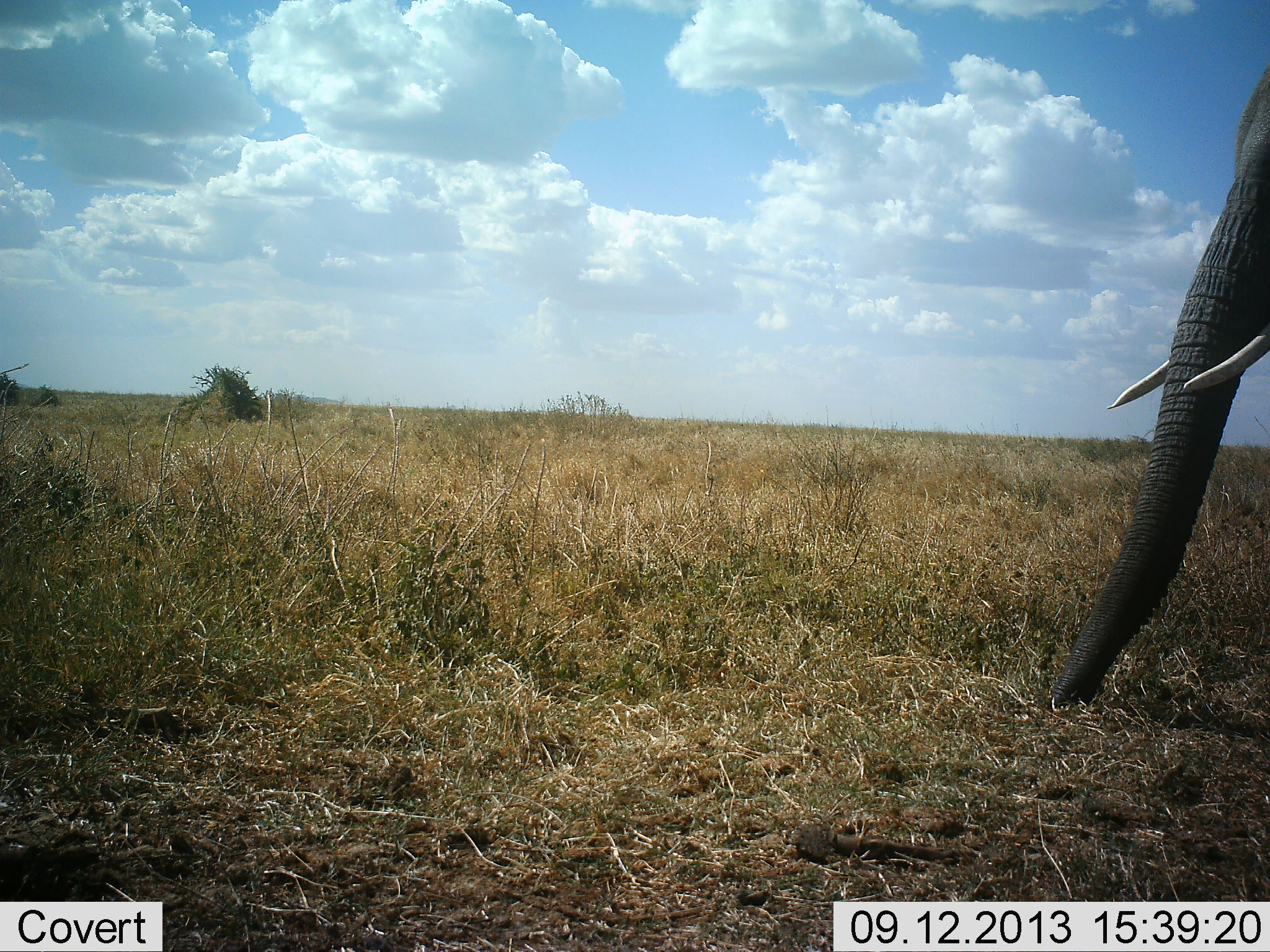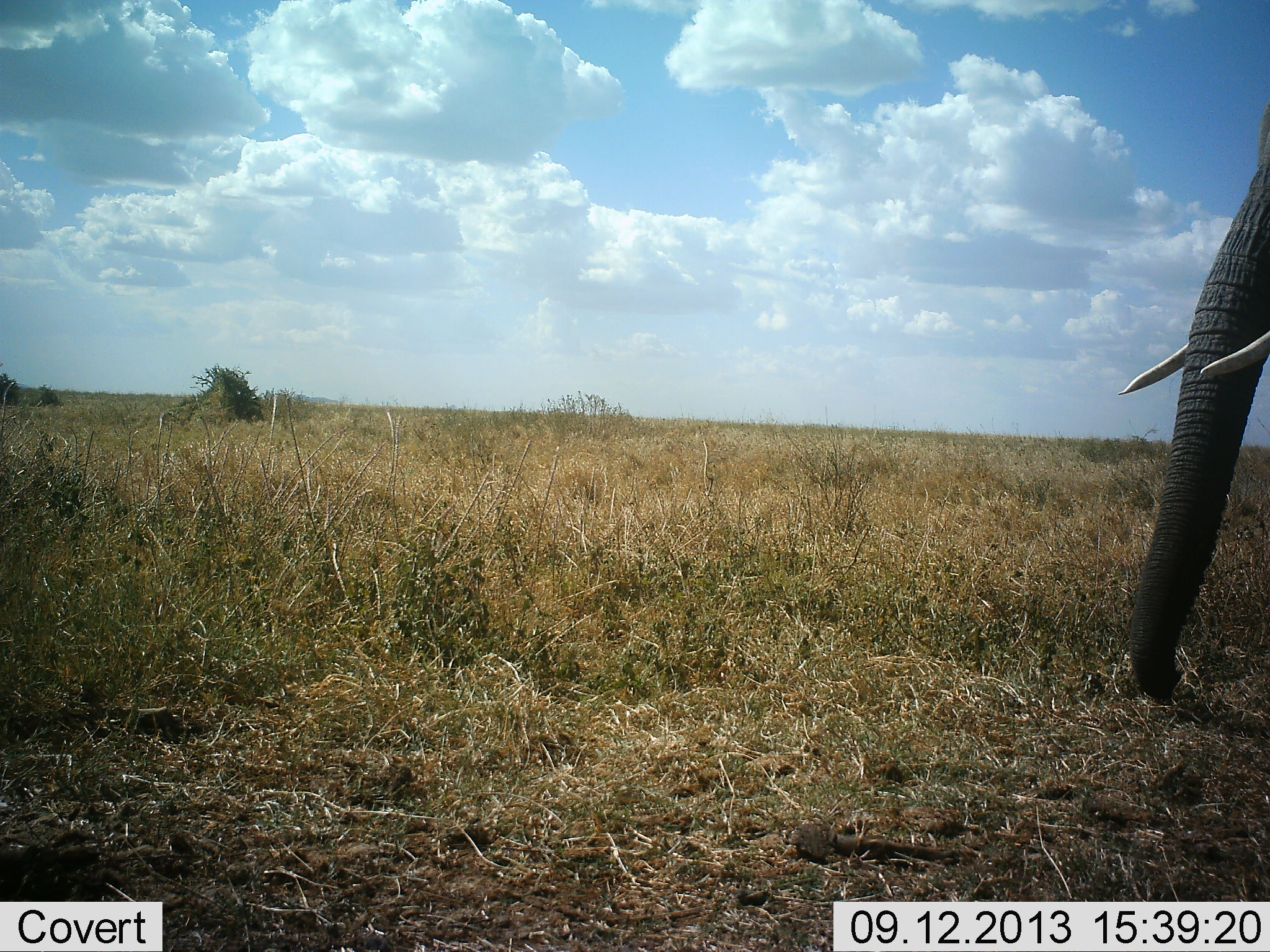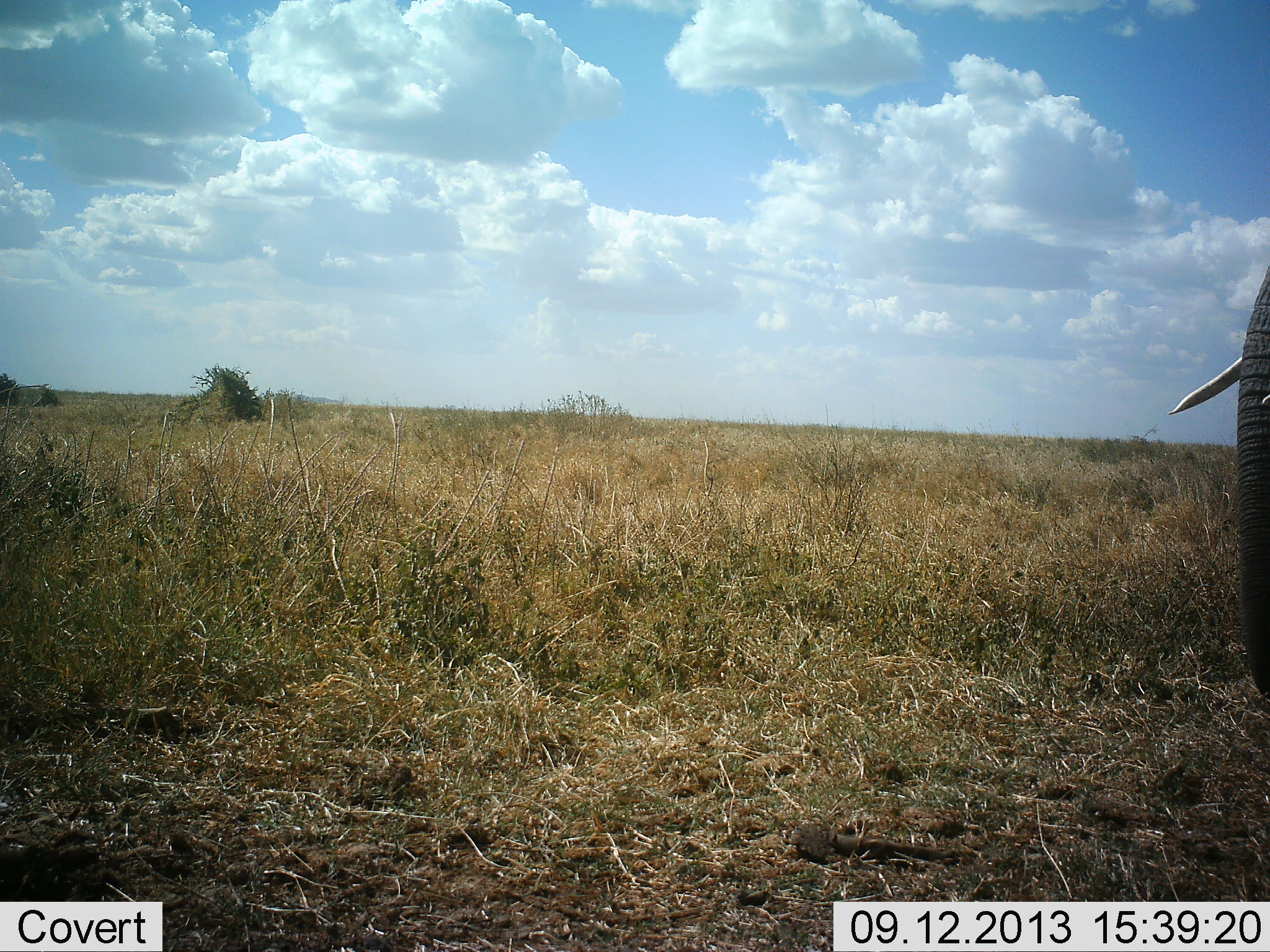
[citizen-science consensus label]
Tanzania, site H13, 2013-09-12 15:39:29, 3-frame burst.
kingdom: Animalia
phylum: Chordata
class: Mammalia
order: Proboscidea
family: Elephantidae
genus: Loxodonta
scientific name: Loxodonta africana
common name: african bush elephant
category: elephant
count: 1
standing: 44%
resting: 0%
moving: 19%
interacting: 0%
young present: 0%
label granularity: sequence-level